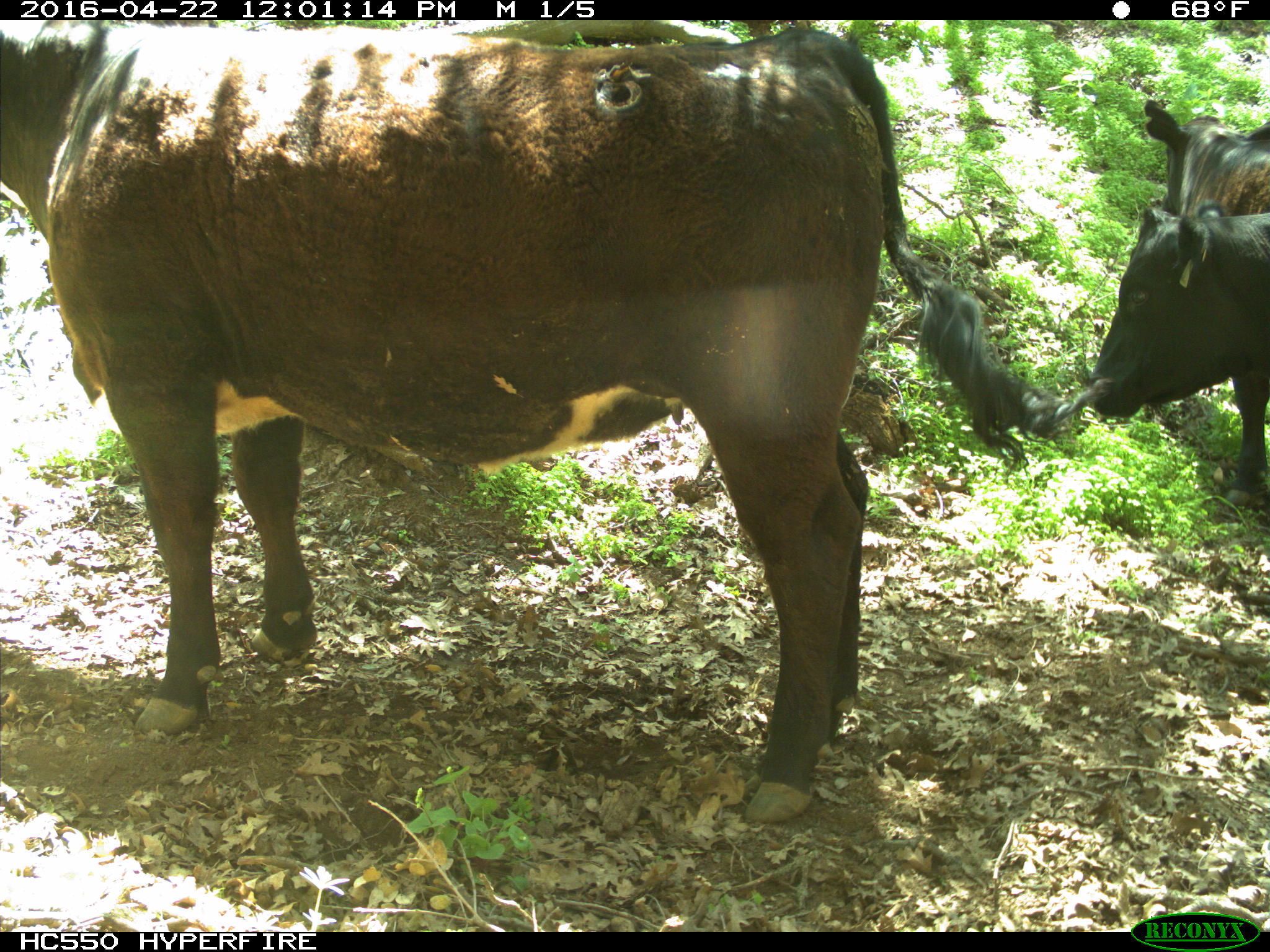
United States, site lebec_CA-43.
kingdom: Animalia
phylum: Chordata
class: Mammalia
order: Artiodactyla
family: Bovidae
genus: Bos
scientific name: Bos taurus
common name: domestic cow